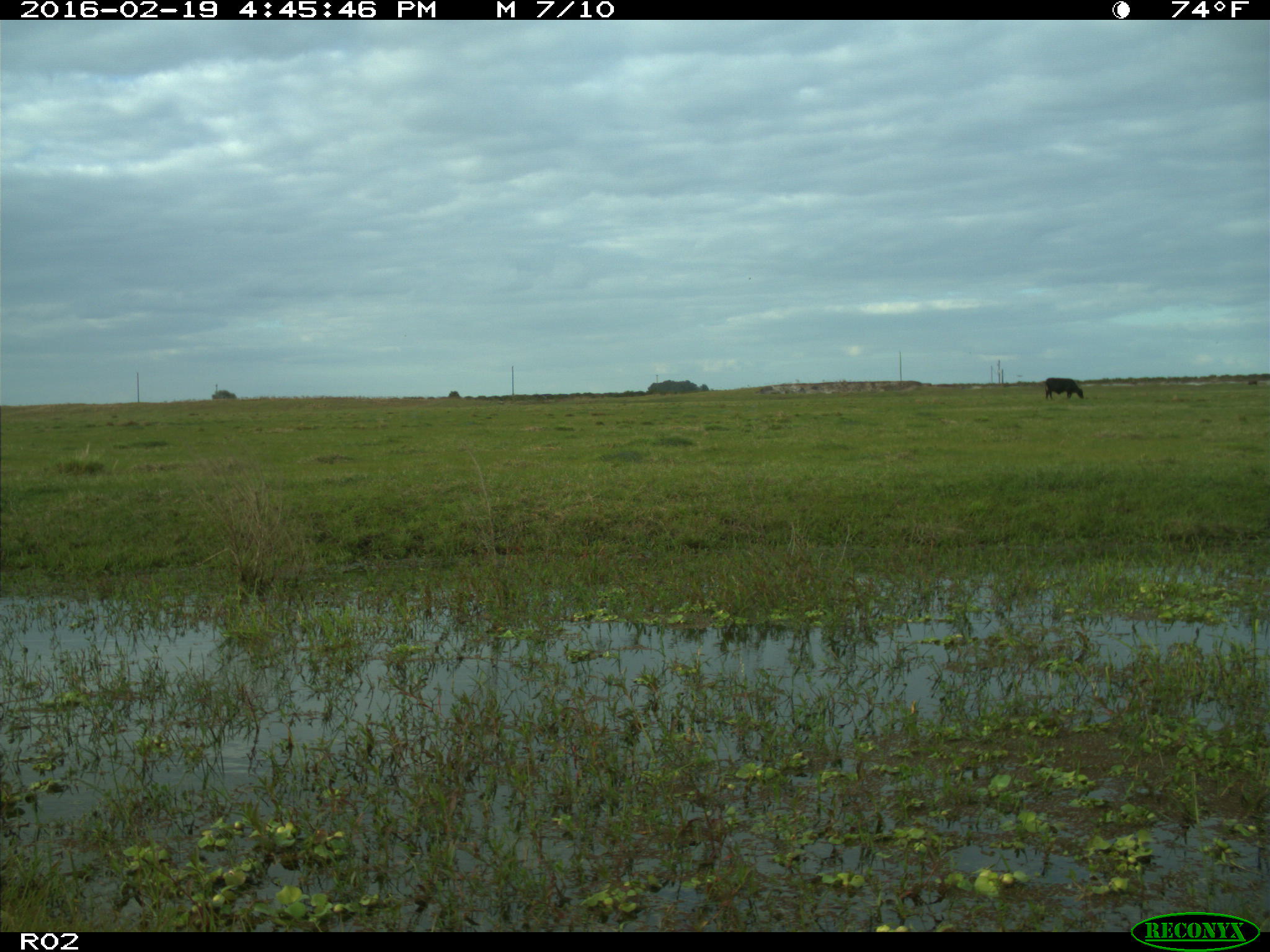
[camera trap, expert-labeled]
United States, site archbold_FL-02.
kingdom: Animalia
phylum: Chordata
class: Mammalia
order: Artiodactyla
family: Bovidae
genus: Bos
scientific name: Bos taurus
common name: domestic cow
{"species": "Bos taurus (domestic cow)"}